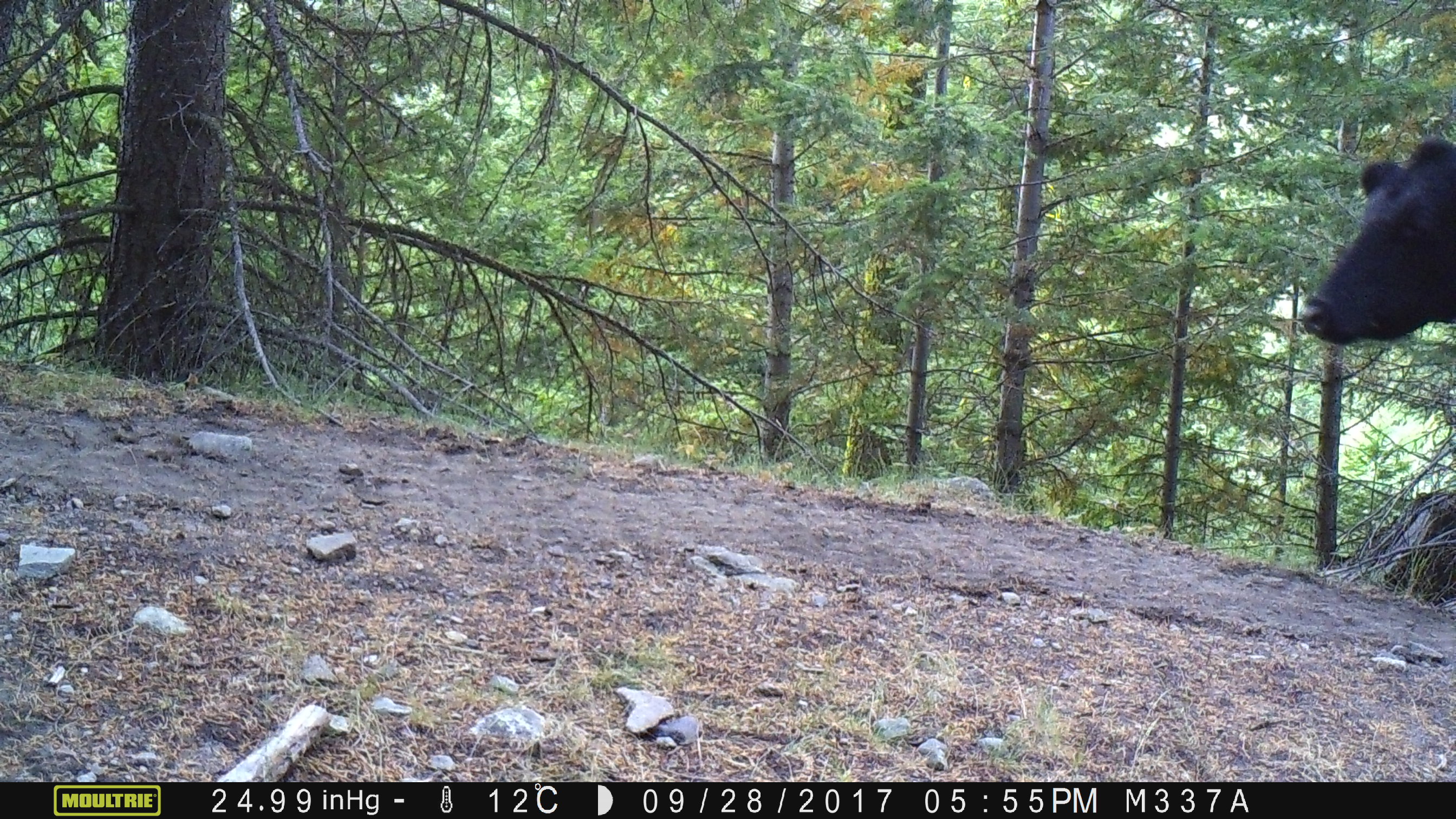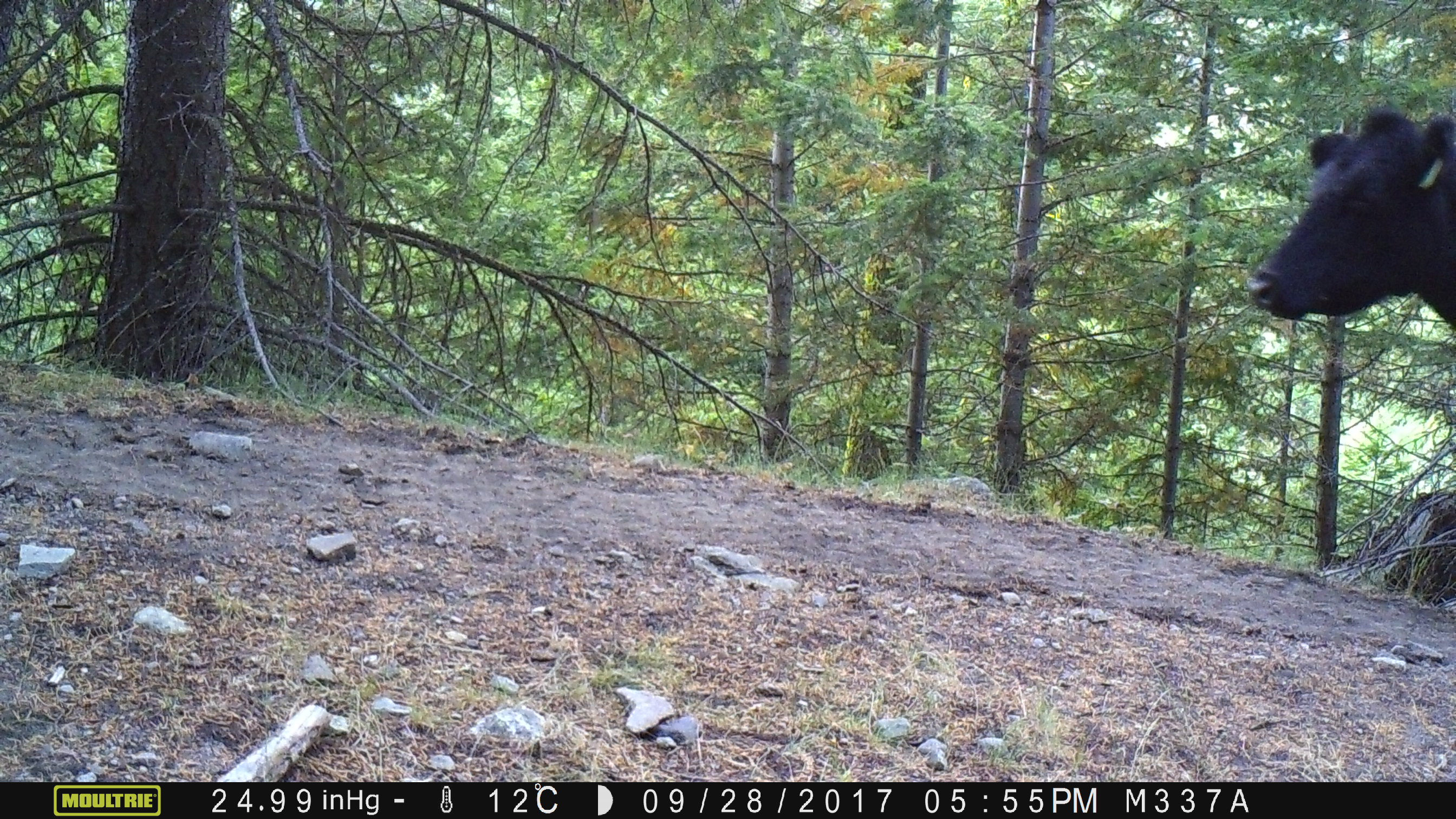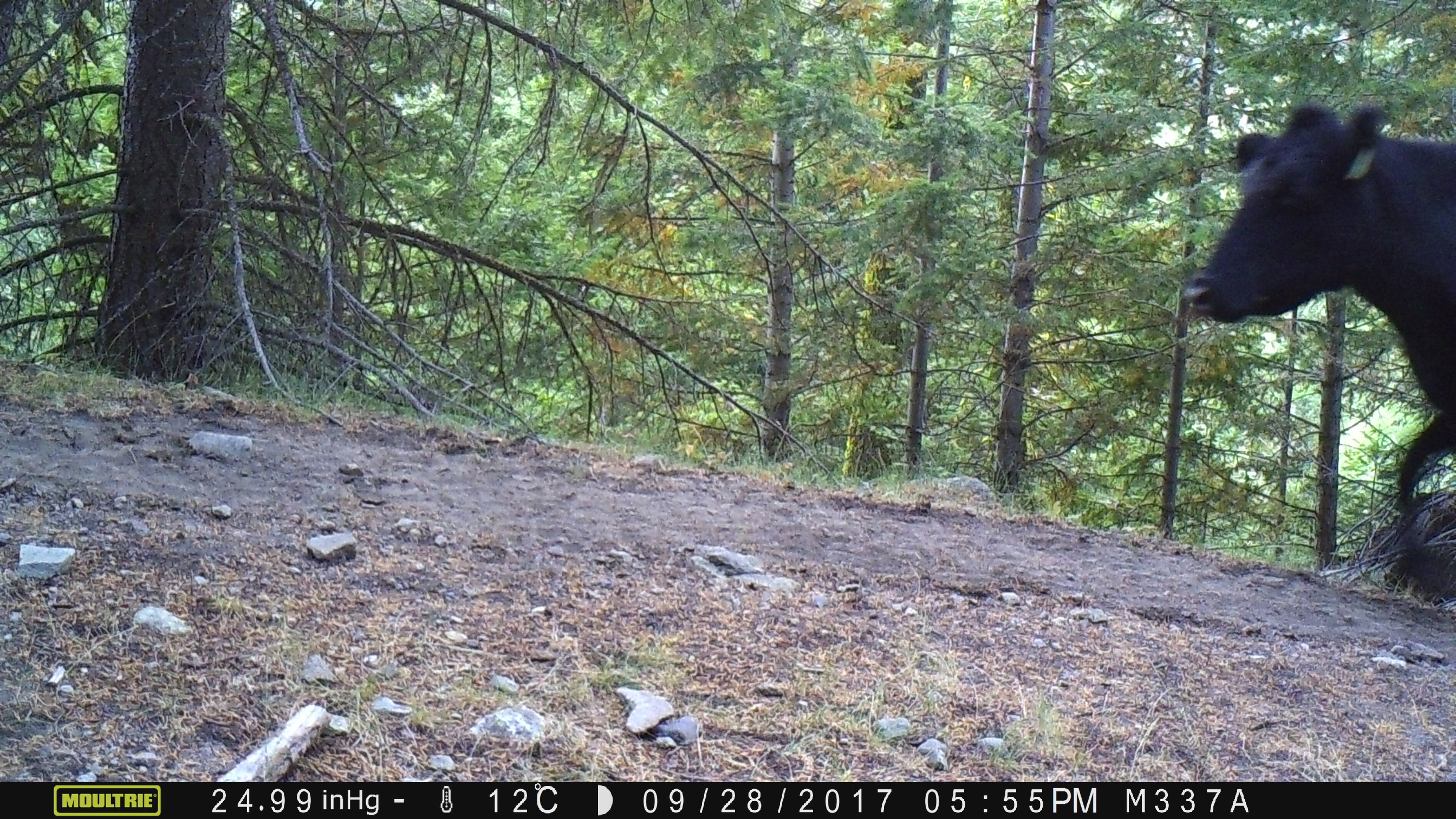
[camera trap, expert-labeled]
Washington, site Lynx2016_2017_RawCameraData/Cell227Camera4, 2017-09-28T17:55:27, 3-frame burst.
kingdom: Animalia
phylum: Chordata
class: Mammalia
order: Artiodactyla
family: Bovidae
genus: Bos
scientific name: Bos taurus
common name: domestic cattle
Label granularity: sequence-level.